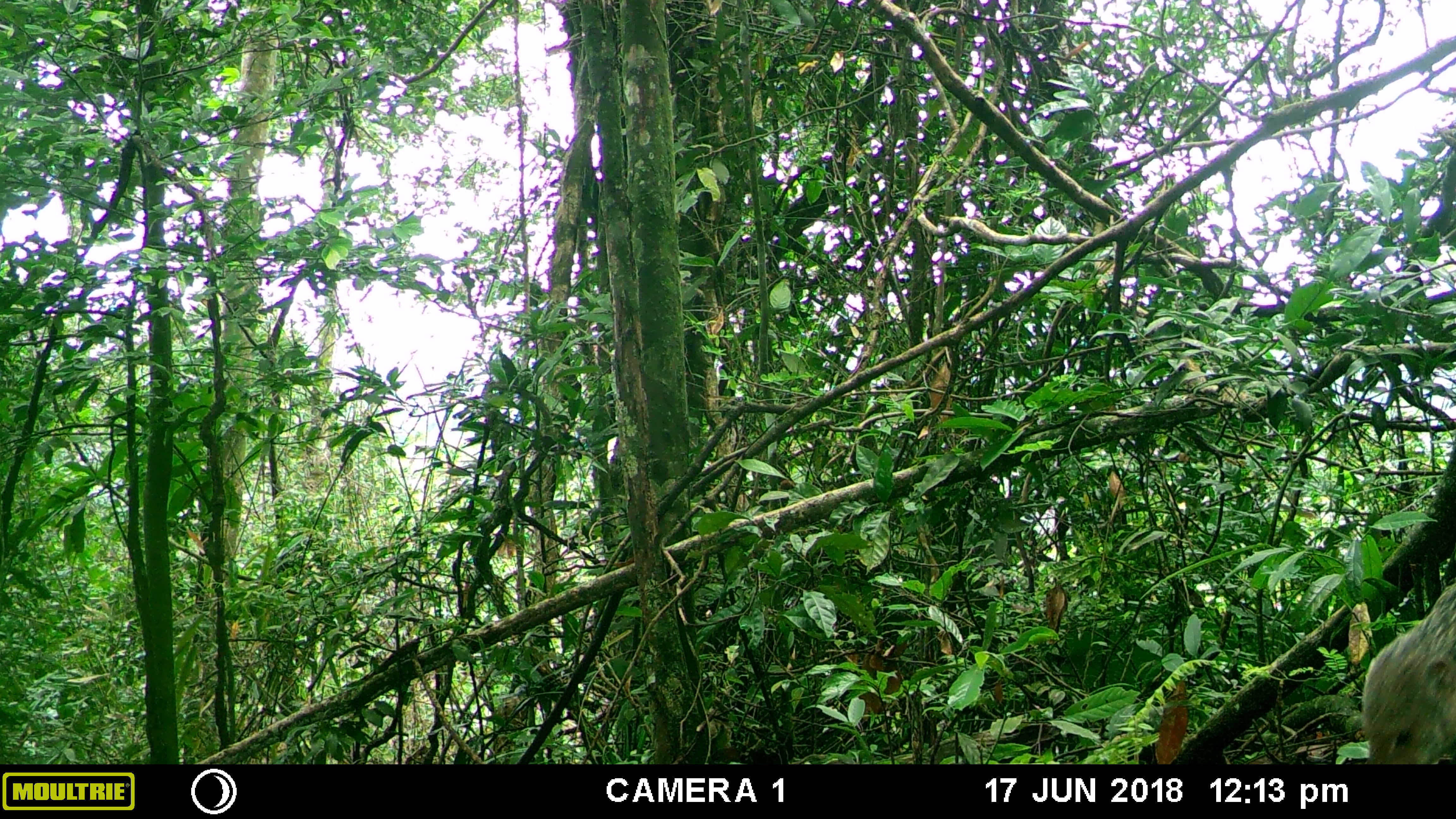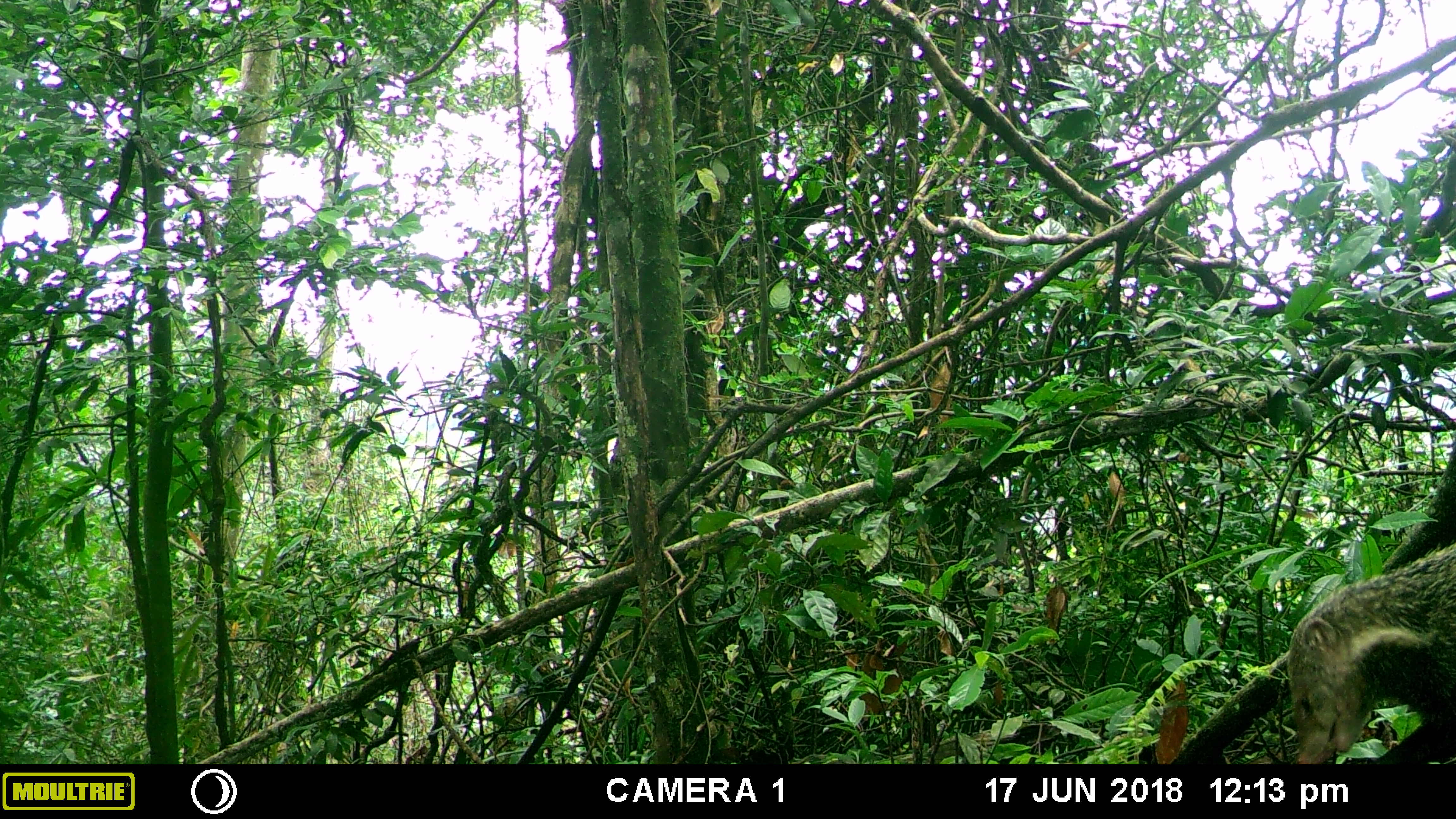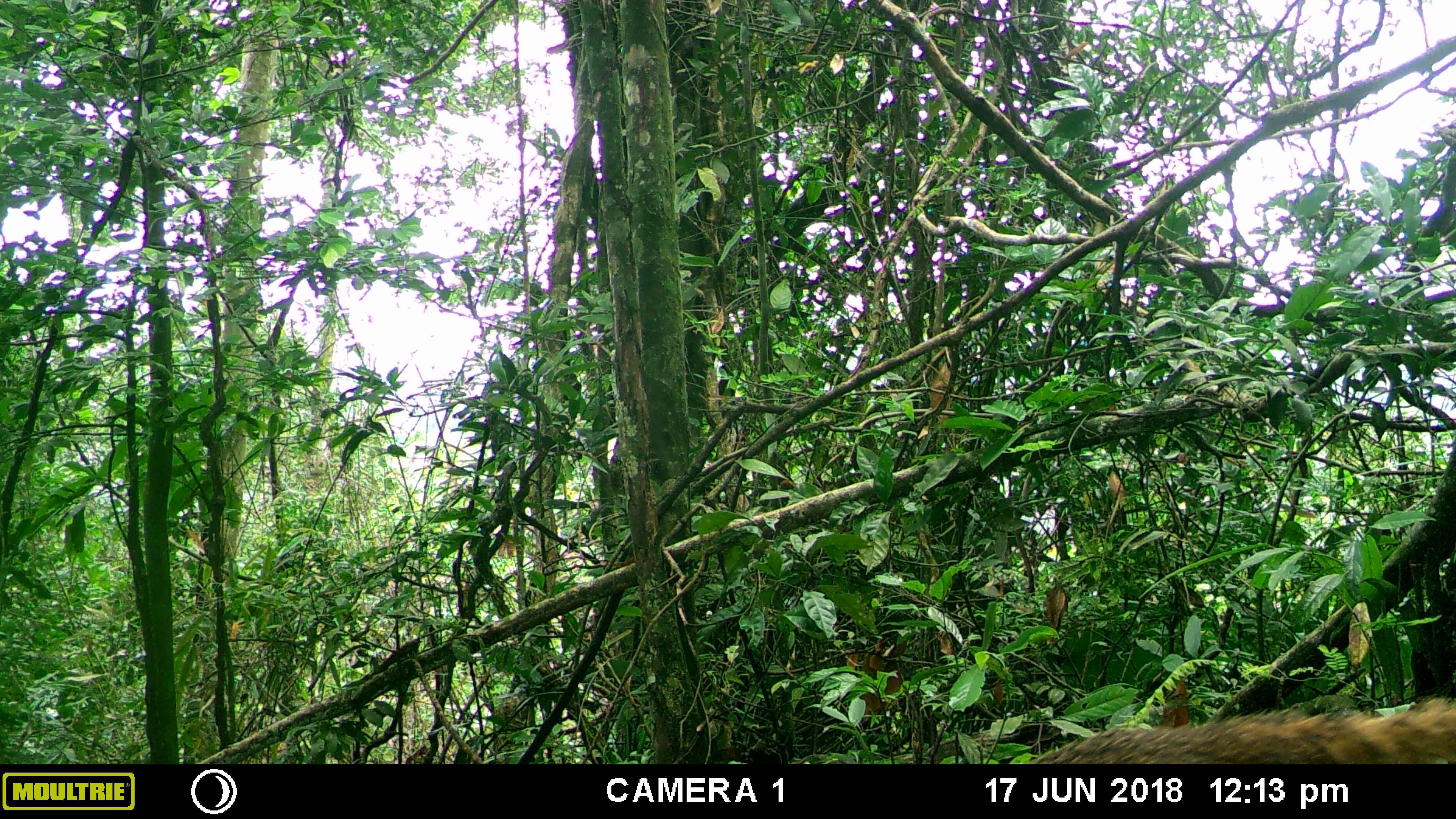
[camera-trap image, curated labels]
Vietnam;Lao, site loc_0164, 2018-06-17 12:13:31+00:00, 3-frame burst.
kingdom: Animalia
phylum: Chordata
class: Mammalia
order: Carnivora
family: Herpestidae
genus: Urva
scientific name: Urva urva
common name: crab-eating mongoose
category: crab eating mongoose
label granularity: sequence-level